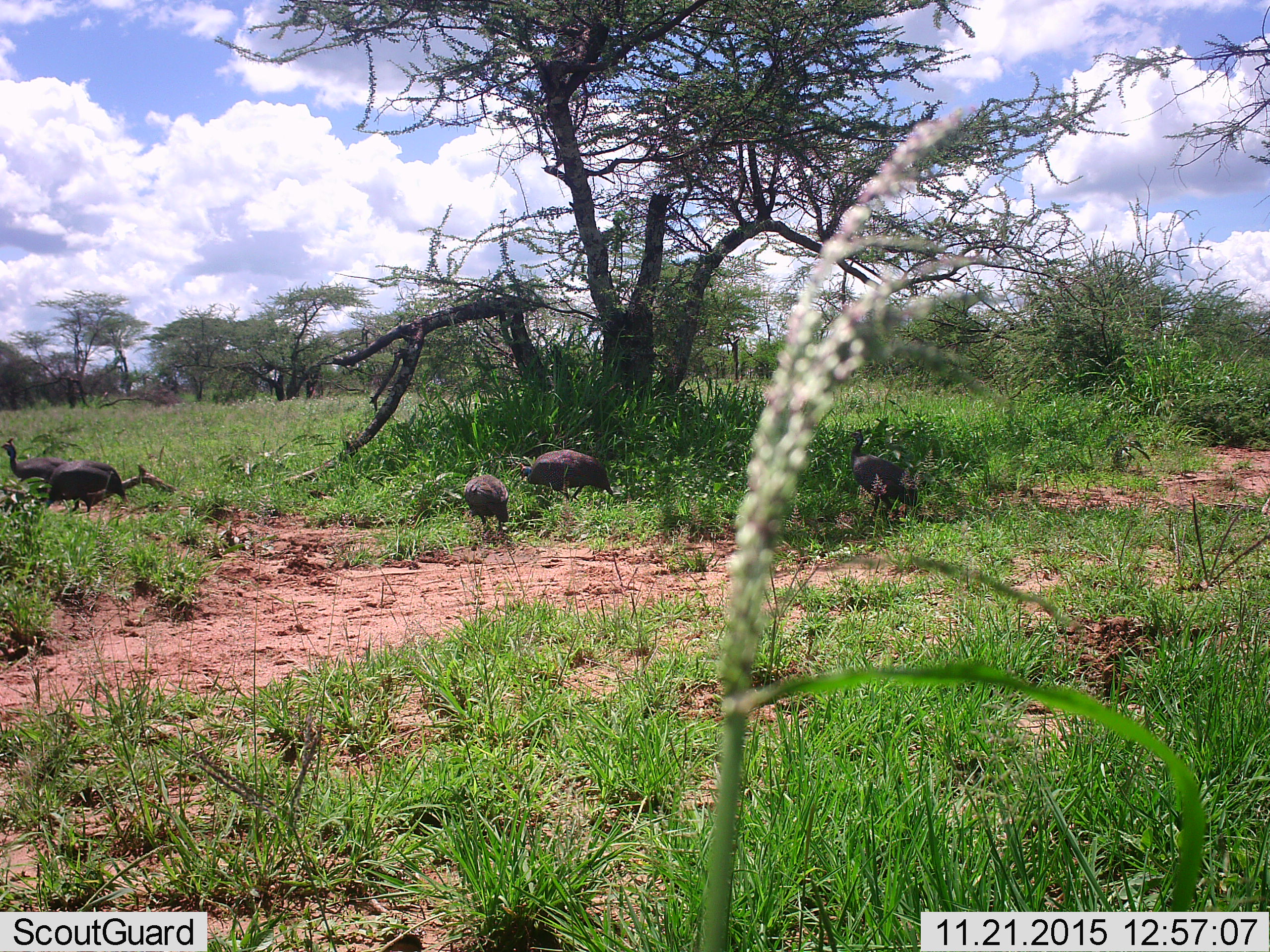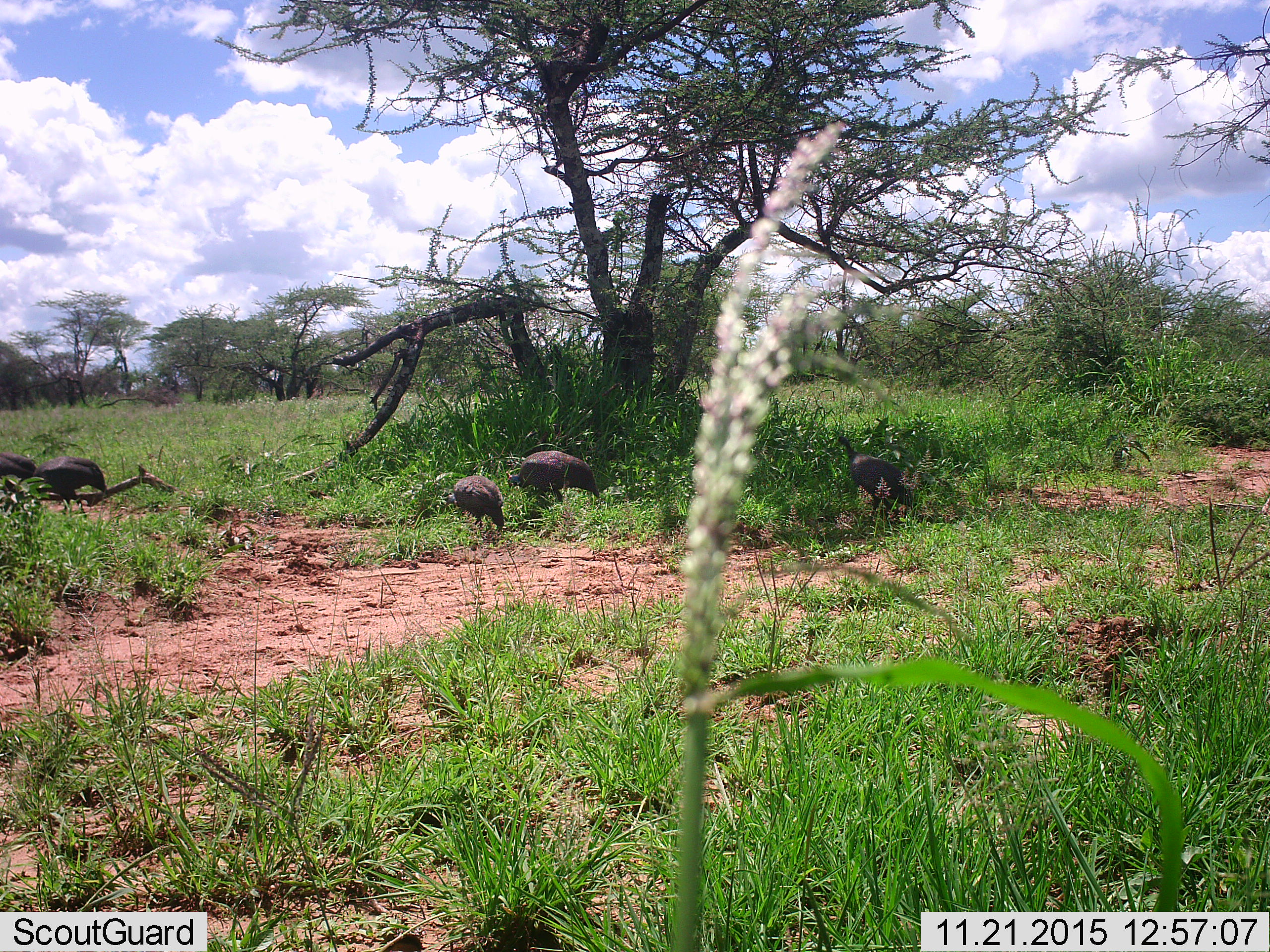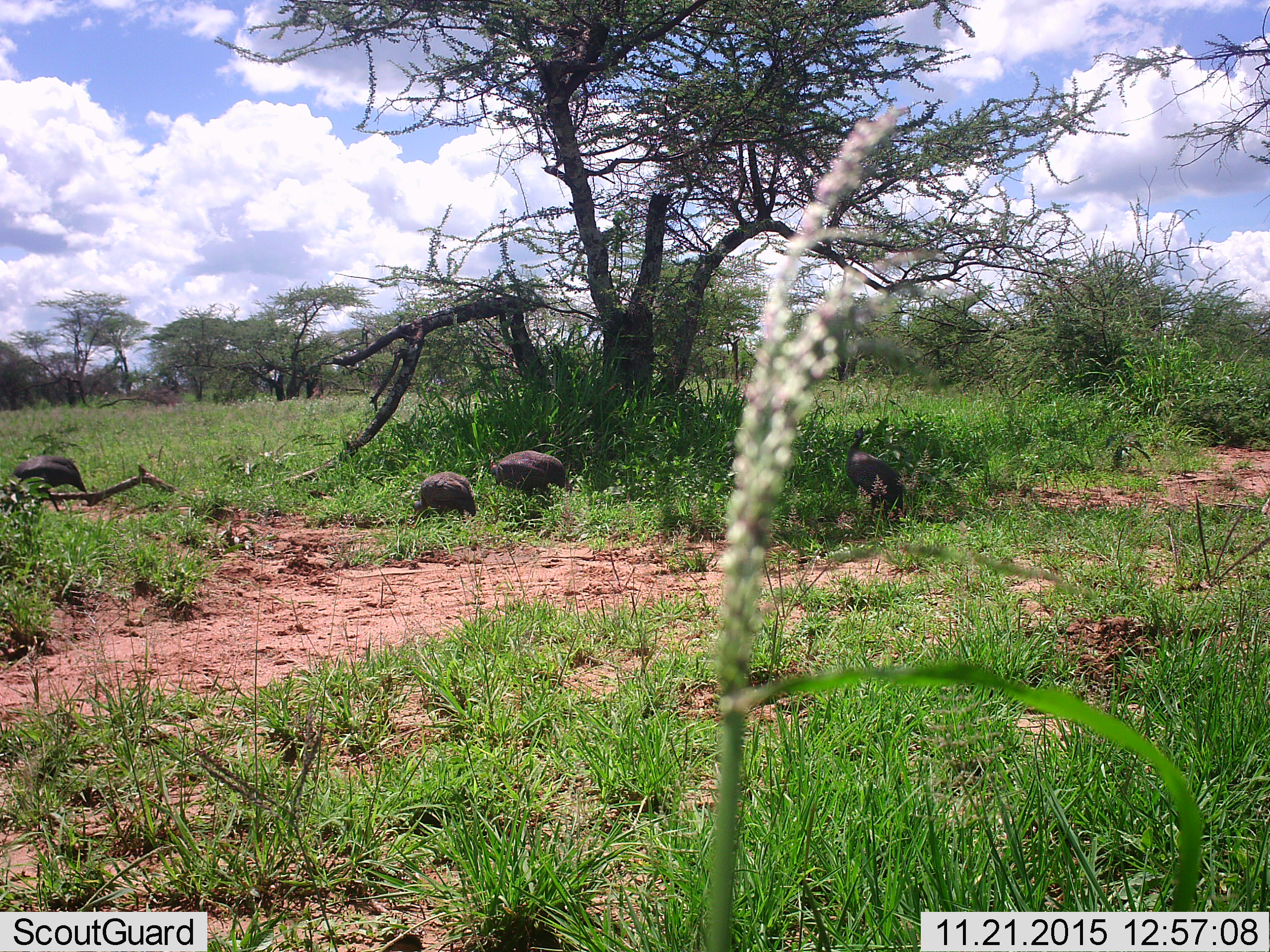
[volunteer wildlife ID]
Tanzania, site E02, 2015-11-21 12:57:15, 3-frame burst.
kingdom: Animalia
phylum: Chordata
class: Aves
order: Galliformes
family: Numididae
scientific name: Numididae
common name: guinea fowl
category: guineafowl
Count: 5.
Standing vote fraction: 38%.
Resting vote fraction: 0%.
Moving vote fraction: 81%.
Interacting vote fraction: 19%.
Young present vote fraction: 0%.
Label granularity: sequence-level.